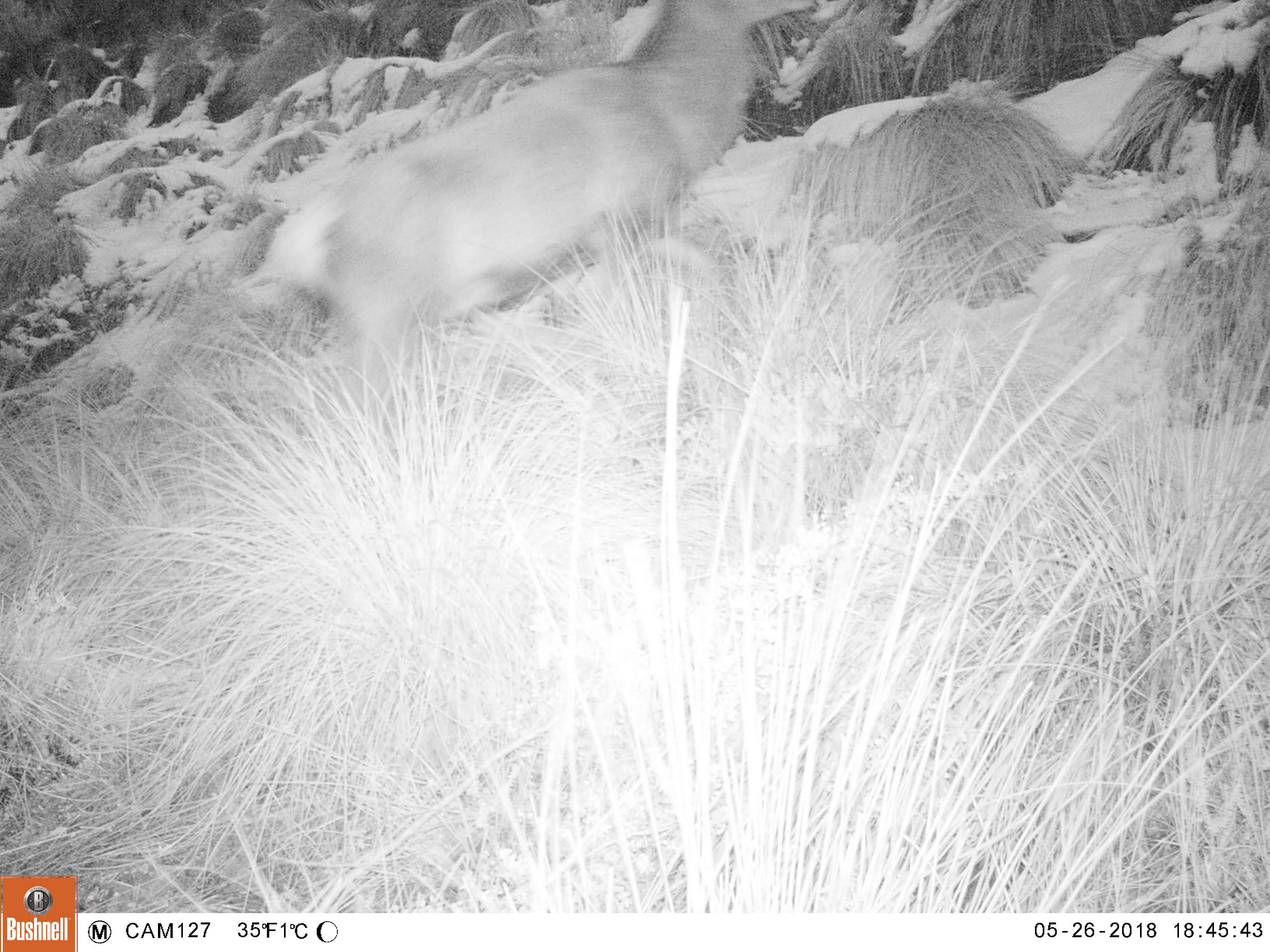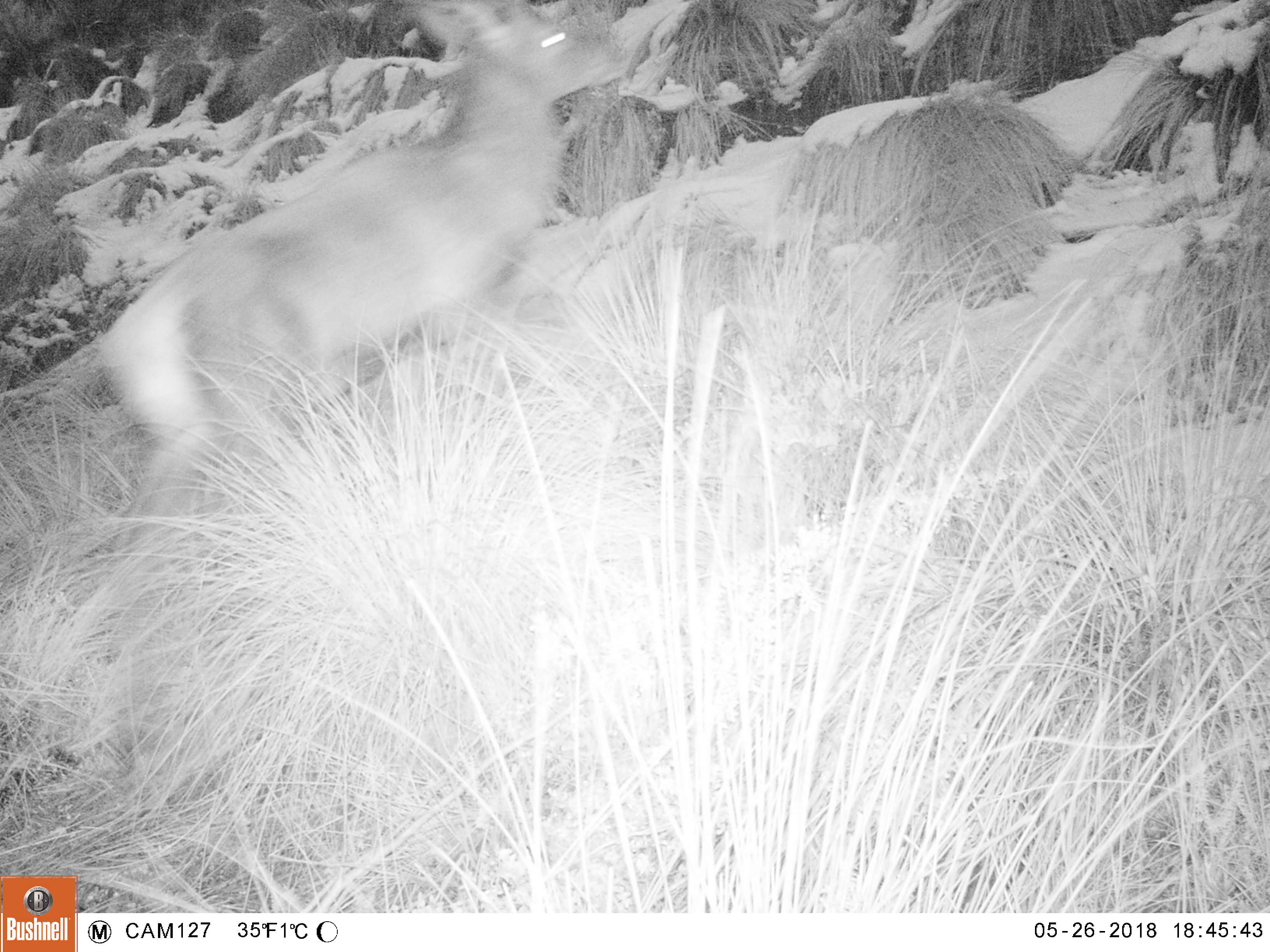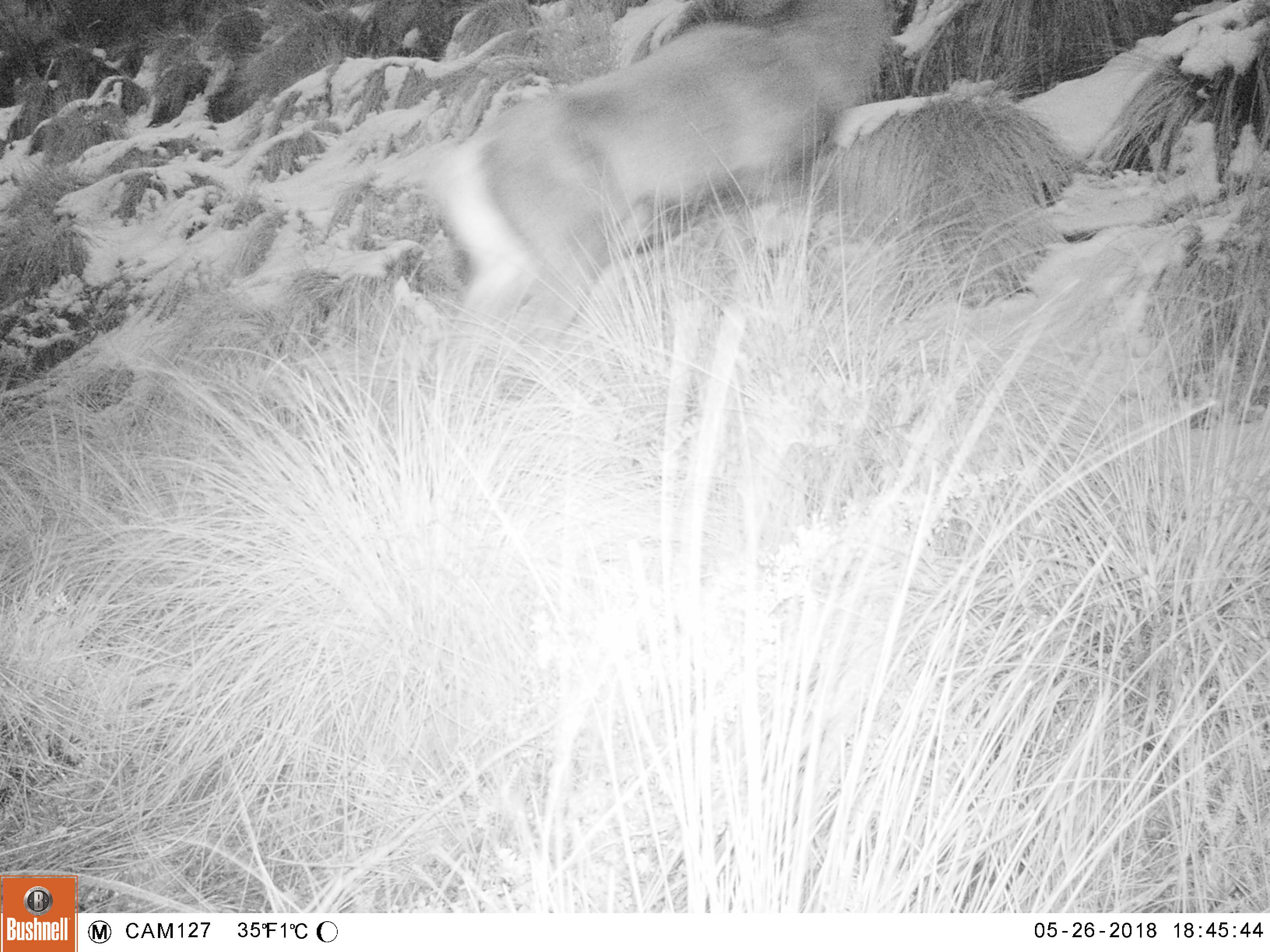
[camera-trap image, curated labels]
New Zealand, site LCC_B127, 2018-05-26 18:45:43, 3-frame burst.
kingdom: Animalia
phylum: Chordata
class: Mammalia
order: Artiodactyla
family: Cervidae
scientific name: Cervidae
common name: deer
Deer (Cervidae).